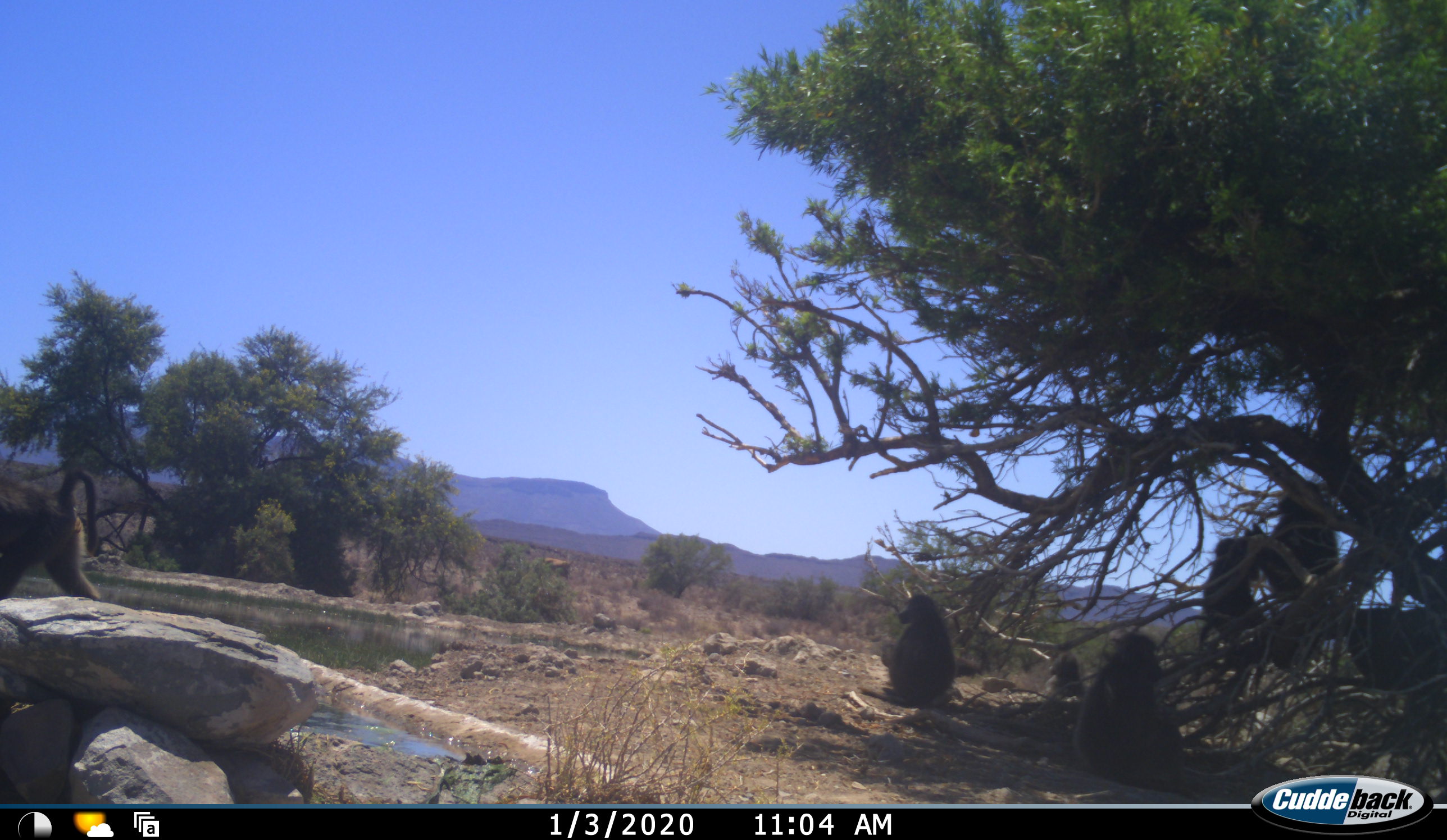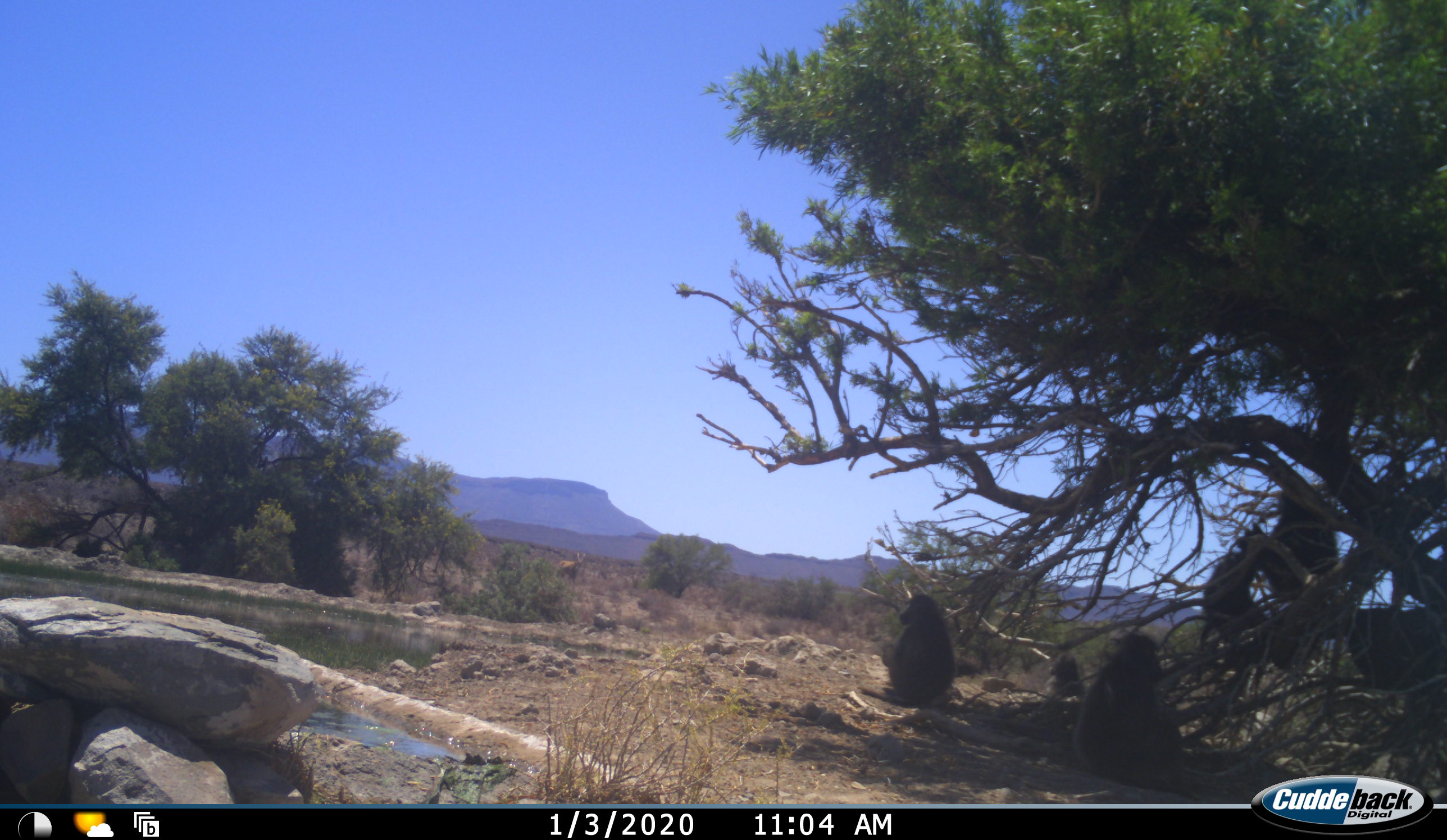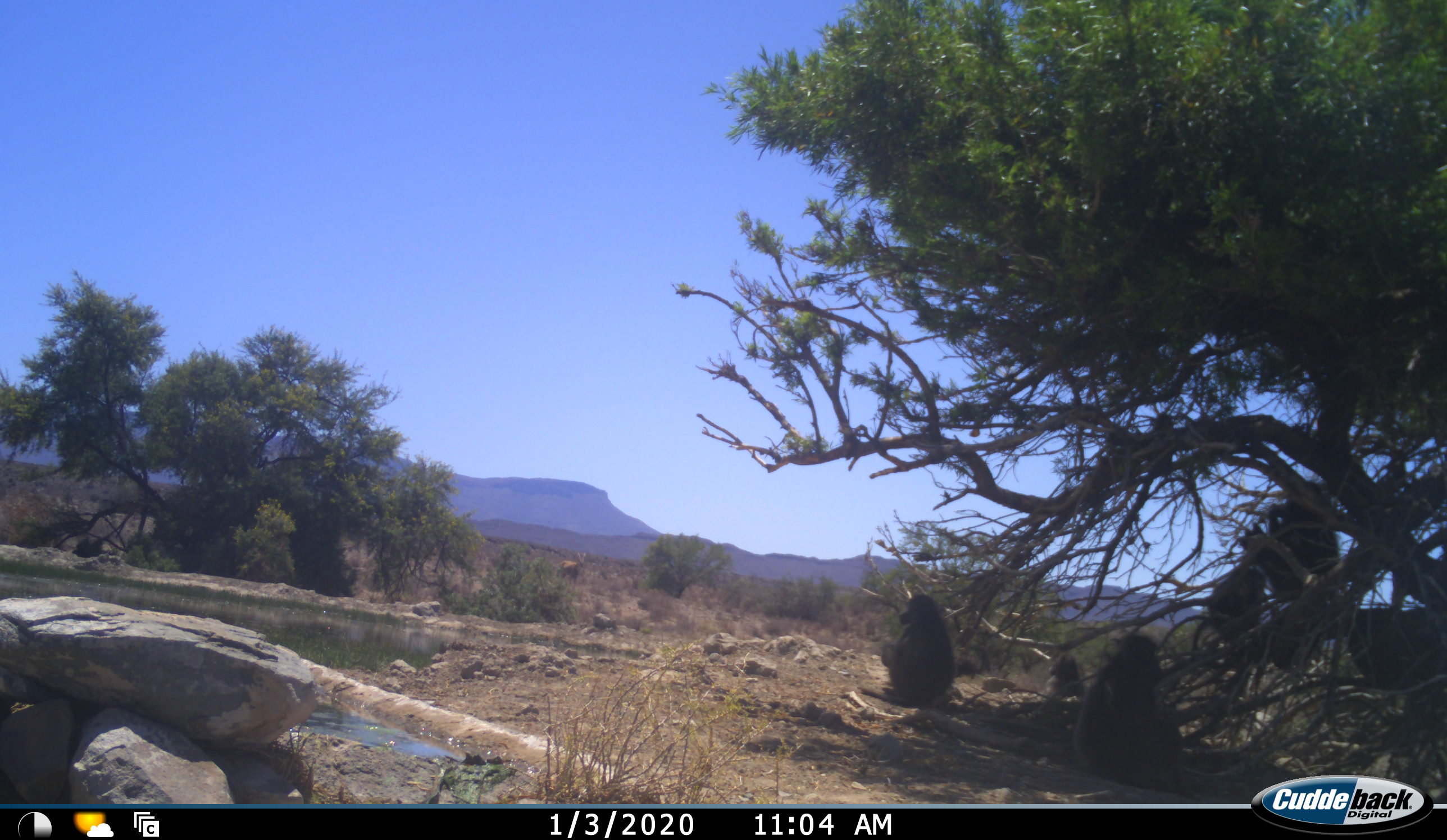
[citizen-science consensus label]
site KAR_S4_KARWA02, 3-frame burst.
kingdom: Animalia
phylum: Chordata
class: Mammalia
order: Primates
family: Cercopithecidae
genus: Papio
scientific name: Papio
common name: baboon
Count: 6.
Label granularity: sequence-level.